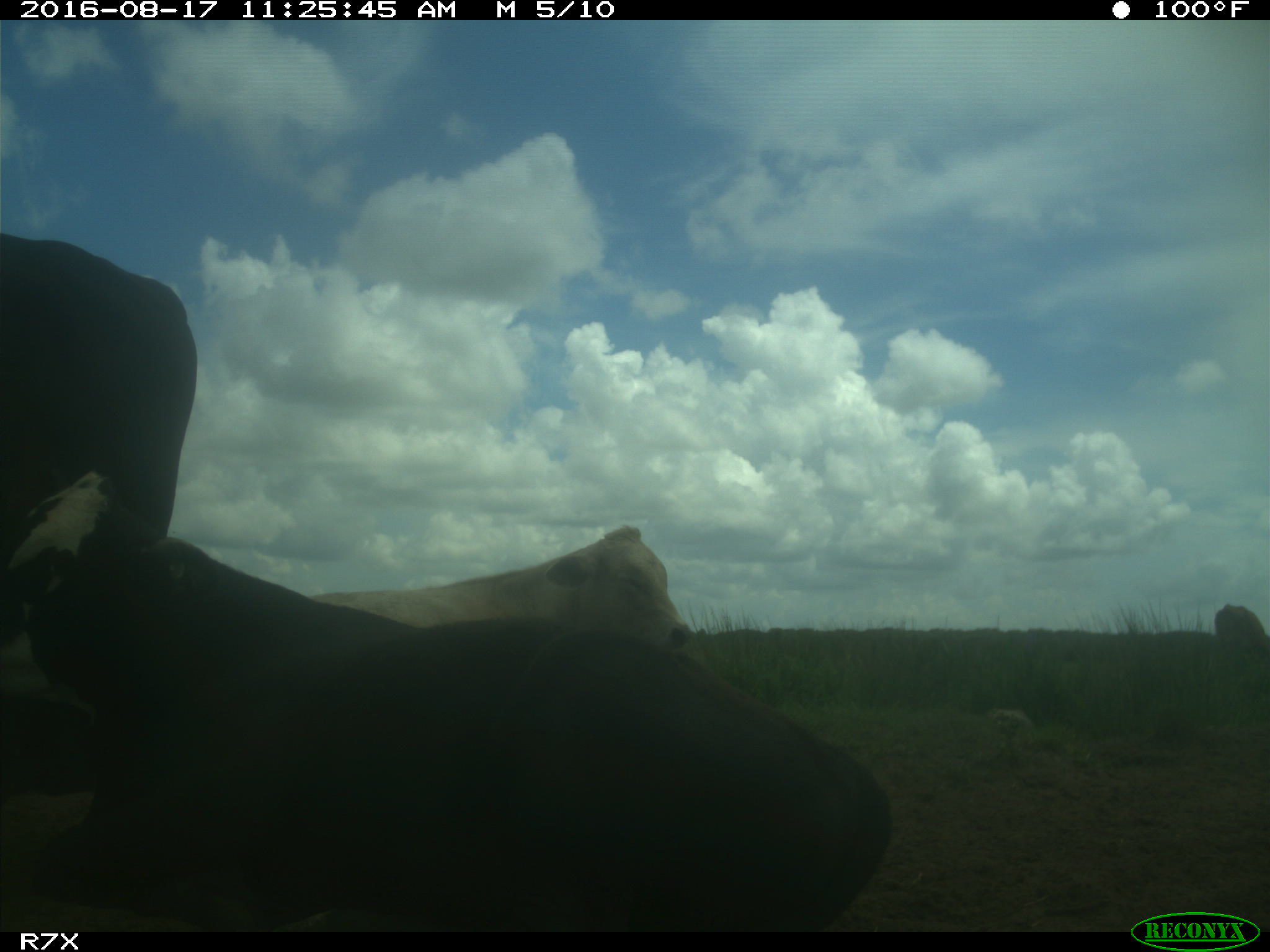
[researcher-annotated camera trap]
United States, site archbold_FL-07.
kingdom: Animalia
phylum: Chordata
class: Mammalia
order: Artiodactyla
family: Bovidae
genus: Bos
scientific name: Bos taurus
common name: domestic cow